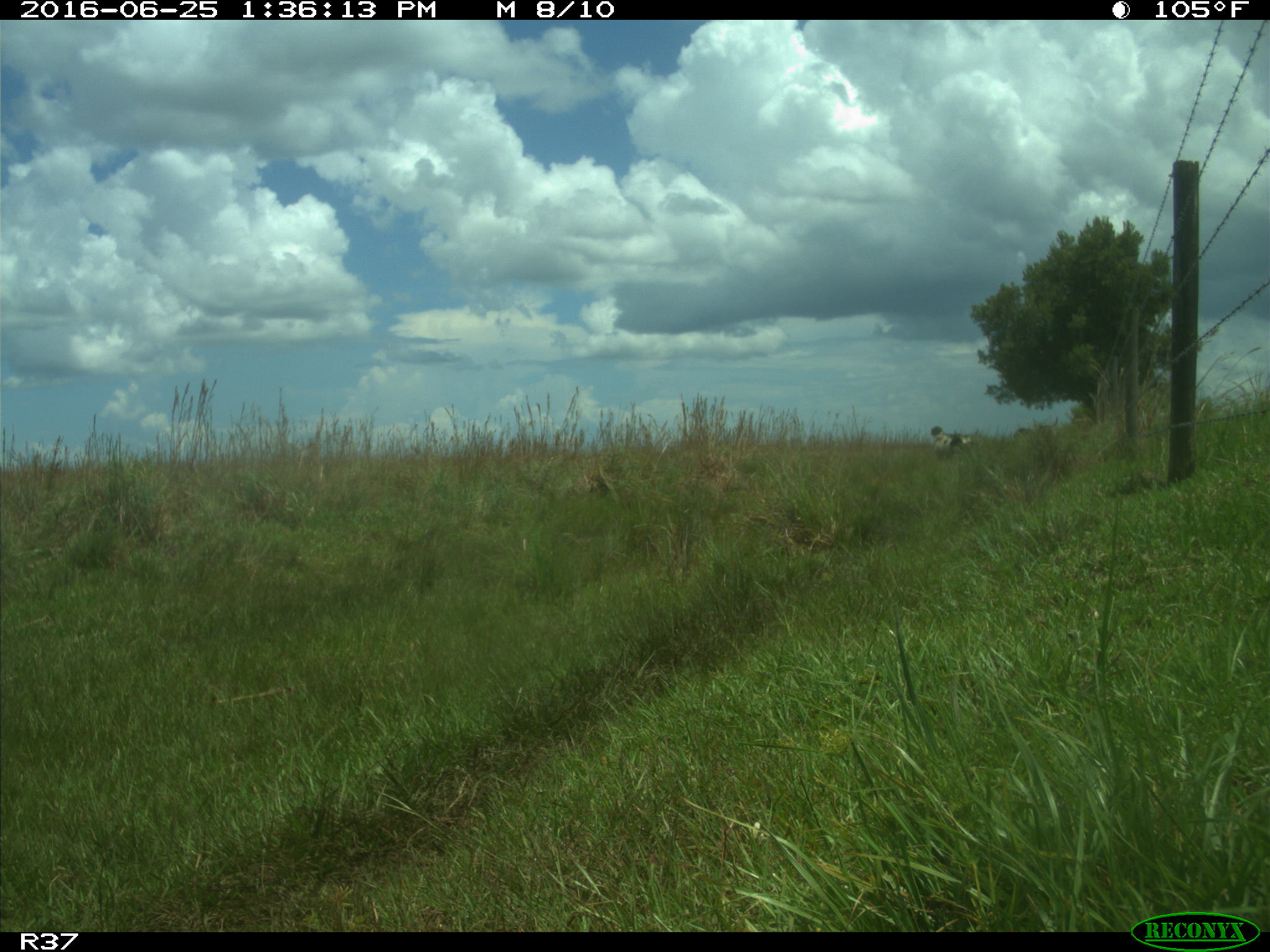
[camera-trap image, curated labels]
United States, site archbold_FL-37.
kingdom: Animalia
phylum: Chordata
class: Mammalia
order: Artiodactyla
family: Bovidae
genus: Bos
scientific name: Bos taurus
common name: domestic cow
Bos taurus (domestic cow).